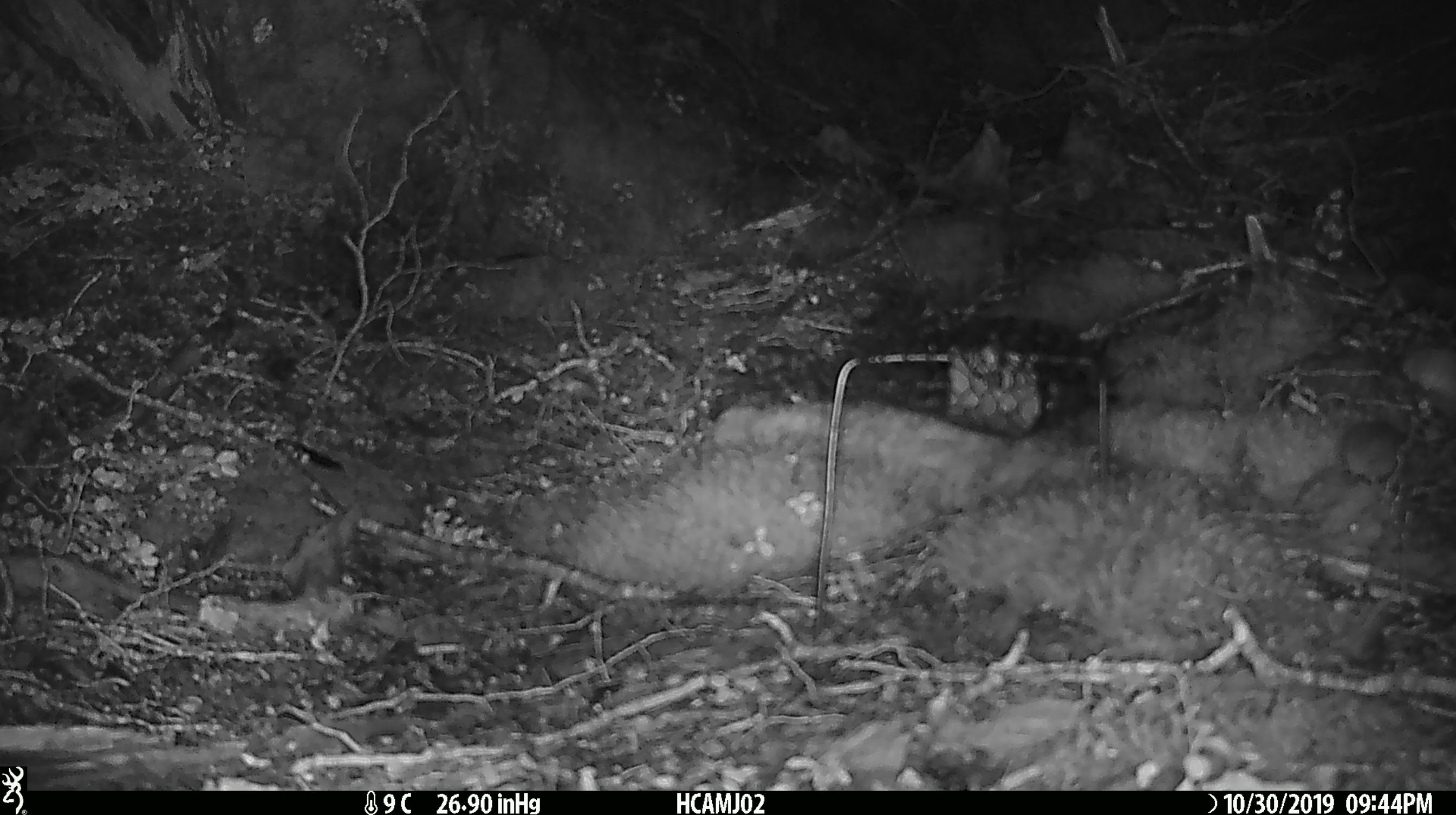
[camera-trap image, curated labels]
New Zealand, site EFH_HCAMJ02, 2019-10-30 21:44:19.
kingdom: Animalia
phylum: Chordata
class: Mammalia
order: Rodentia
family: Muridae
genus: Mus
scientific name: Mus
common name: mouse